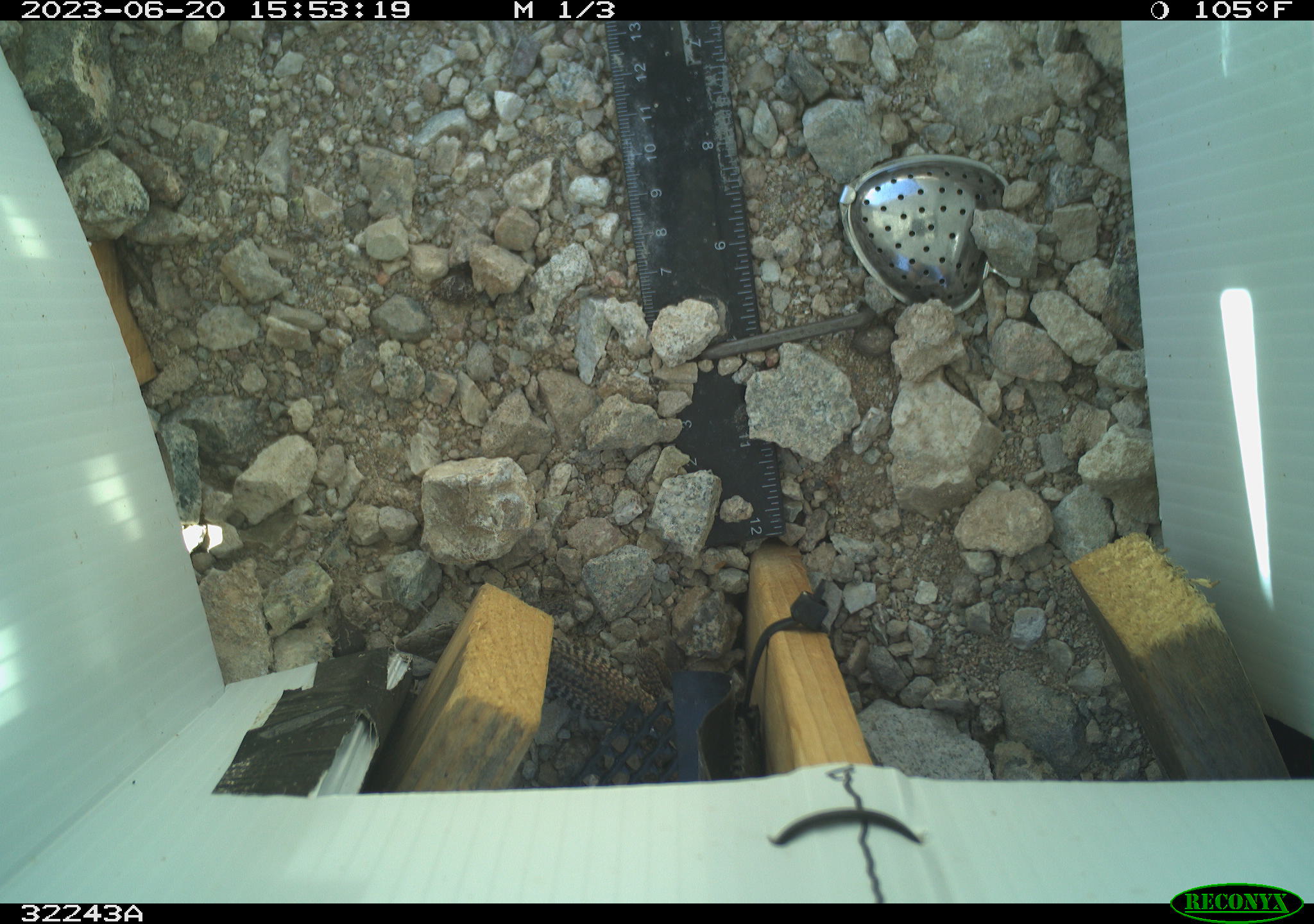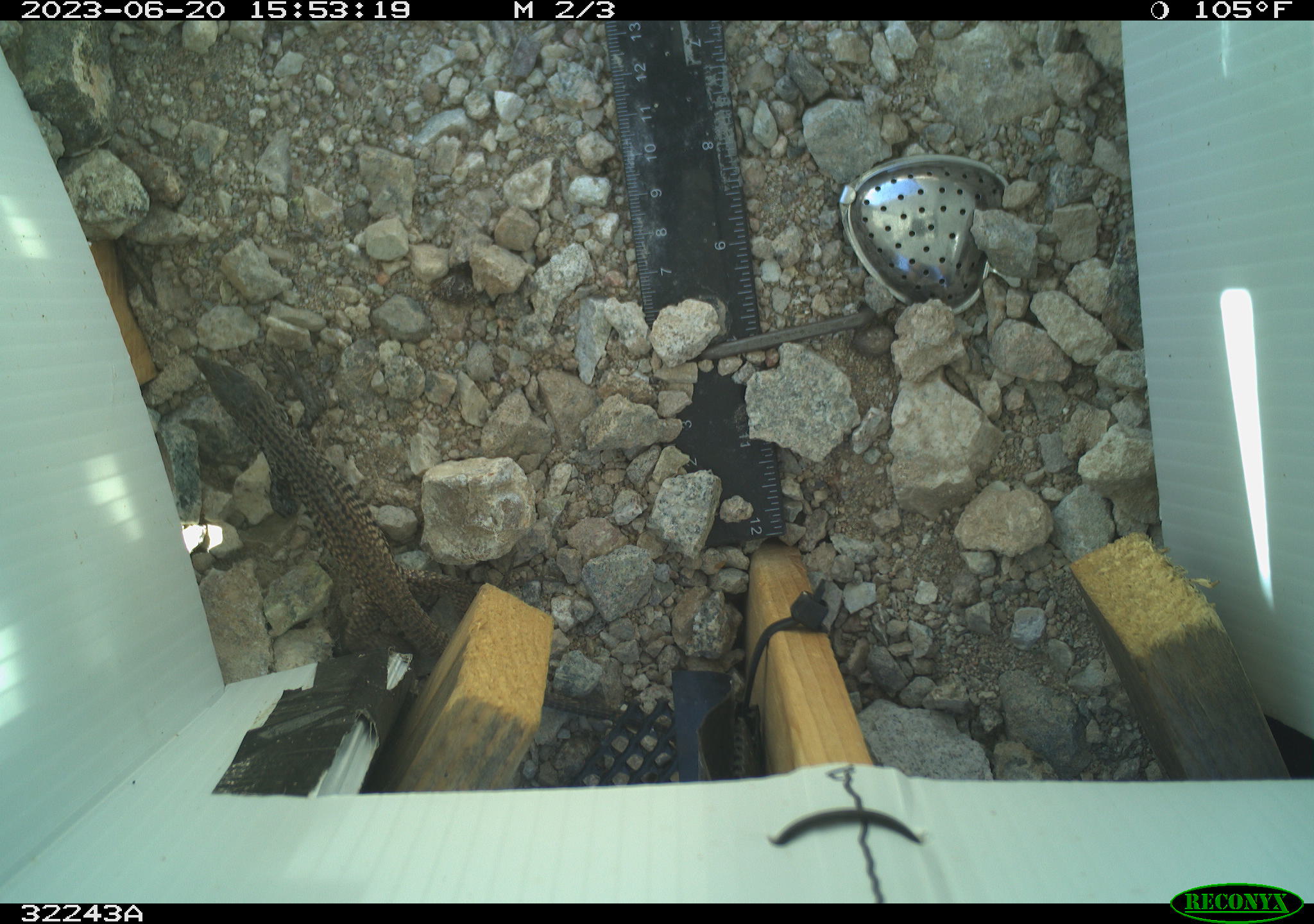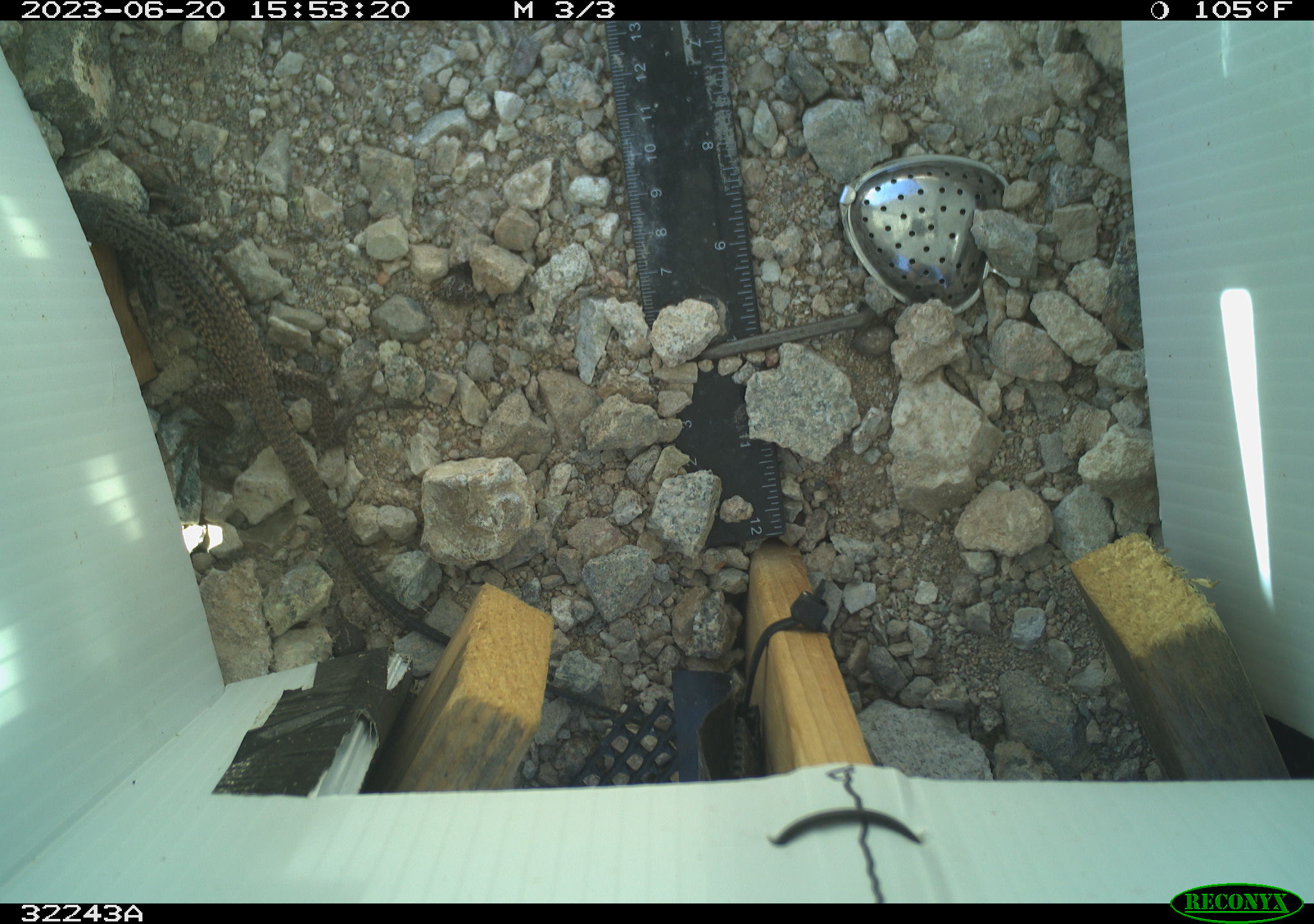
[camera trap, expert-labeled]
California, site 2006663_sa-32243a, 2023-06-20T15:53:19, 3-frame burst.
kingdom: Animalia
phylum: Chordata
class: Reptilia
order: Squamata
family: Teiidae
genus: Aspidoscelis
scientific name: Aspidoscelis tigris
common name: western whiptail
Western whiptail (Aspidoscelis tigris).